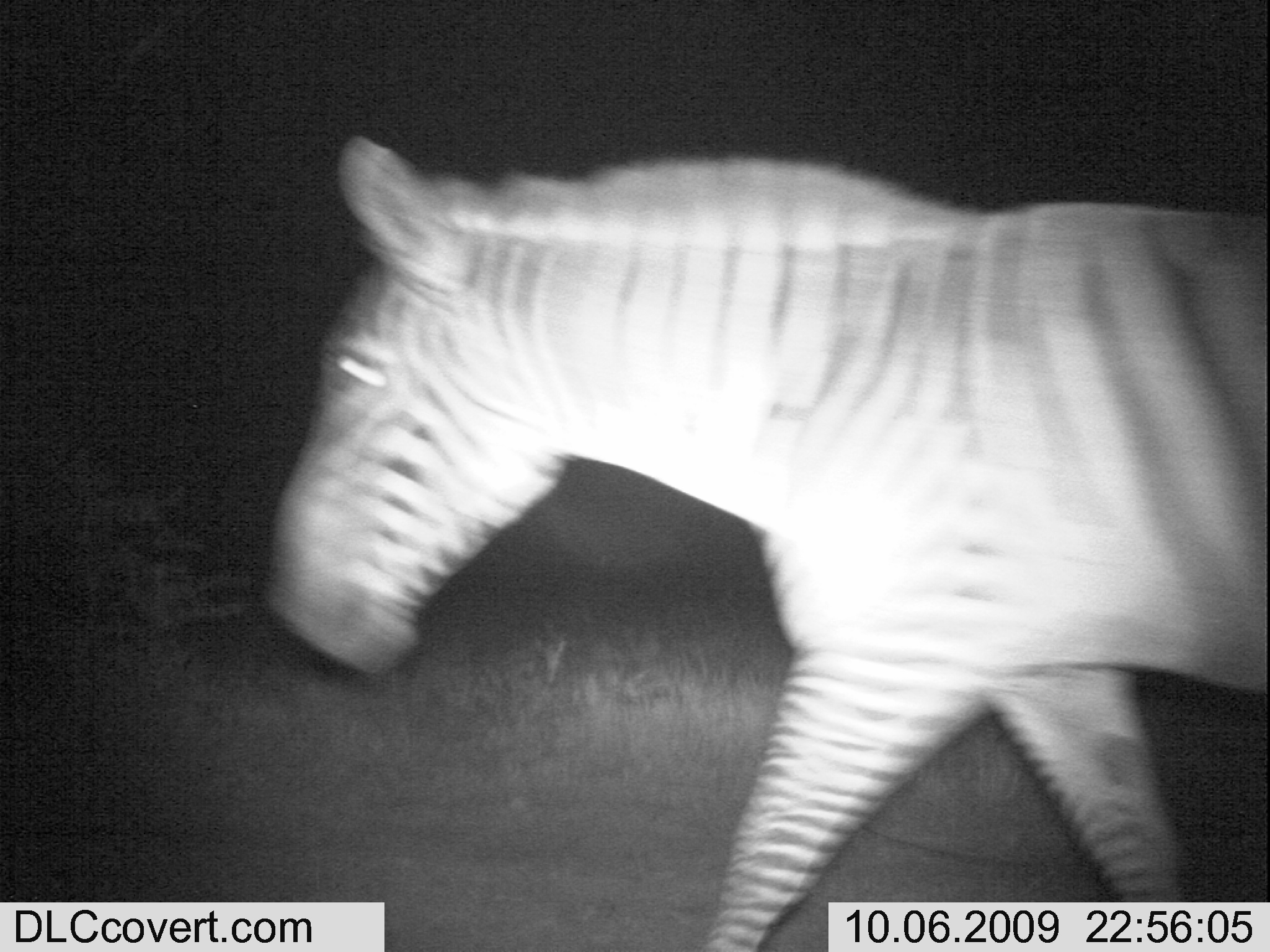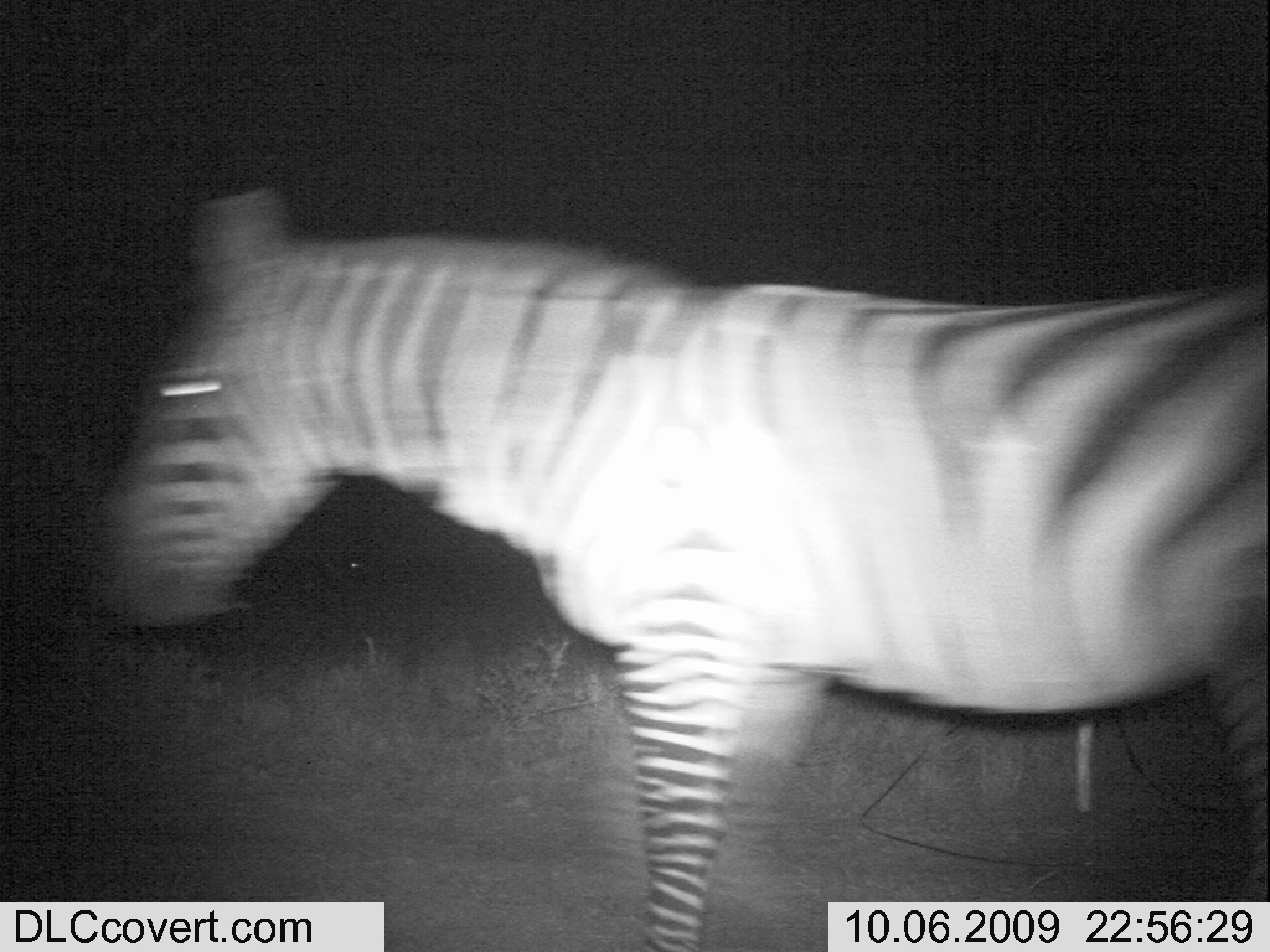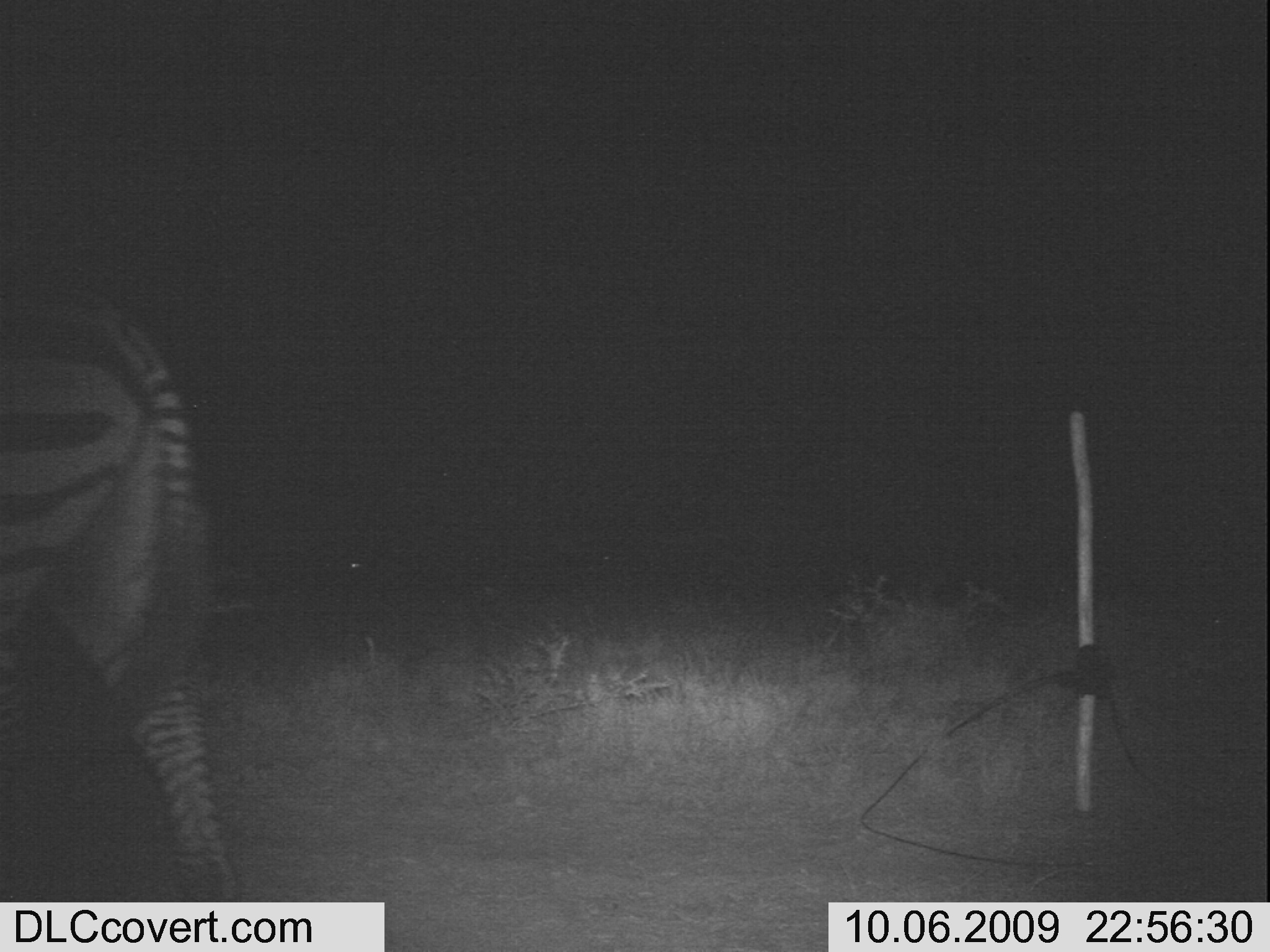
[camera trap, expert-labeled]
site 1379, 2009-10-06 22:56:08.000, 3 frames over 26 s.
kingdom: Animalia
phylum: Chordata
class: Mammalia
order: Perissodactyla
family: Equidae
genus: Equus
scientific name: Equus quagga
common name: plains zebra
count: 1